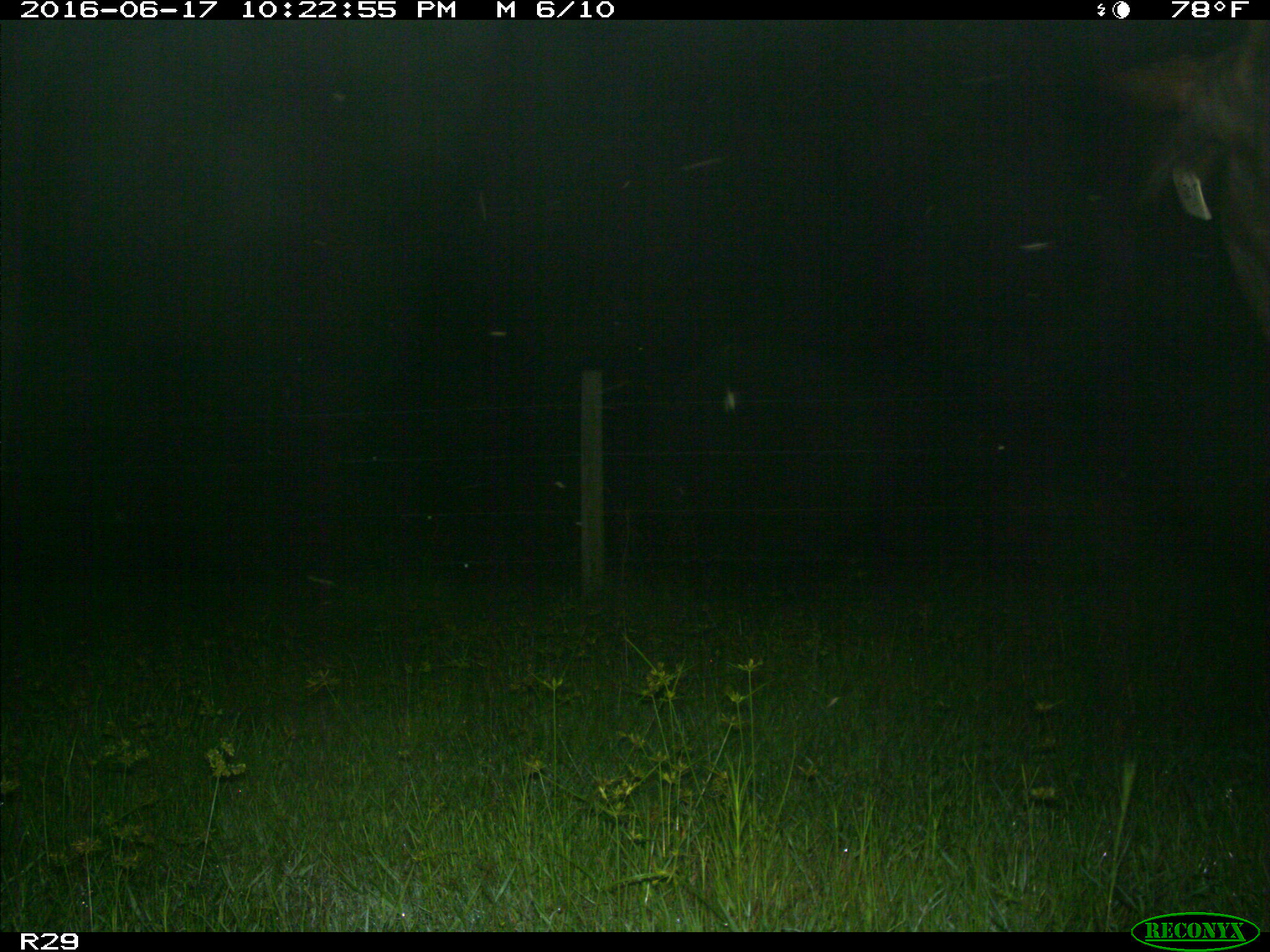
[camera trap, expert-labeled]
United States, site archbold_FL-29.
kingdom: Animalia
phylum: Chordata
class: Mammalia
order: Artiodactyla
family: Bovidae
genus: Bos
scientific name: Bos taurus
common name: domestic cow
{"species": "Bos taurus (domestic cow)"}